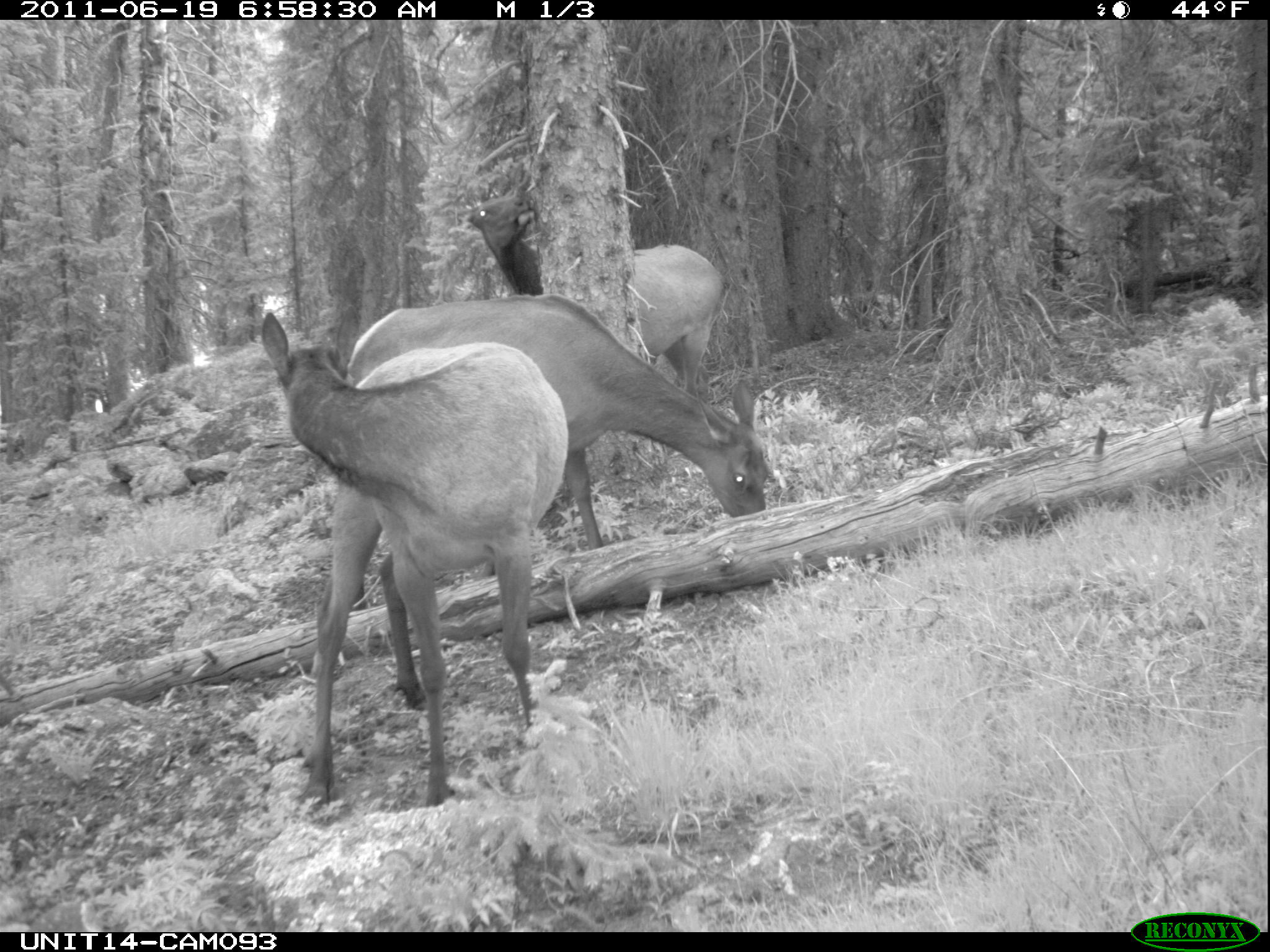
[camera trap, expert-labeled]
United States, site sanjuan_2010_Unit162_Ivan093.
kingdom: Animalia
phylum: Chordata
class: Mammalia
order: Artiodactyla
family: Cervidae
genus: Cervus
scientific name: Cervus elaphus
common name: red deer